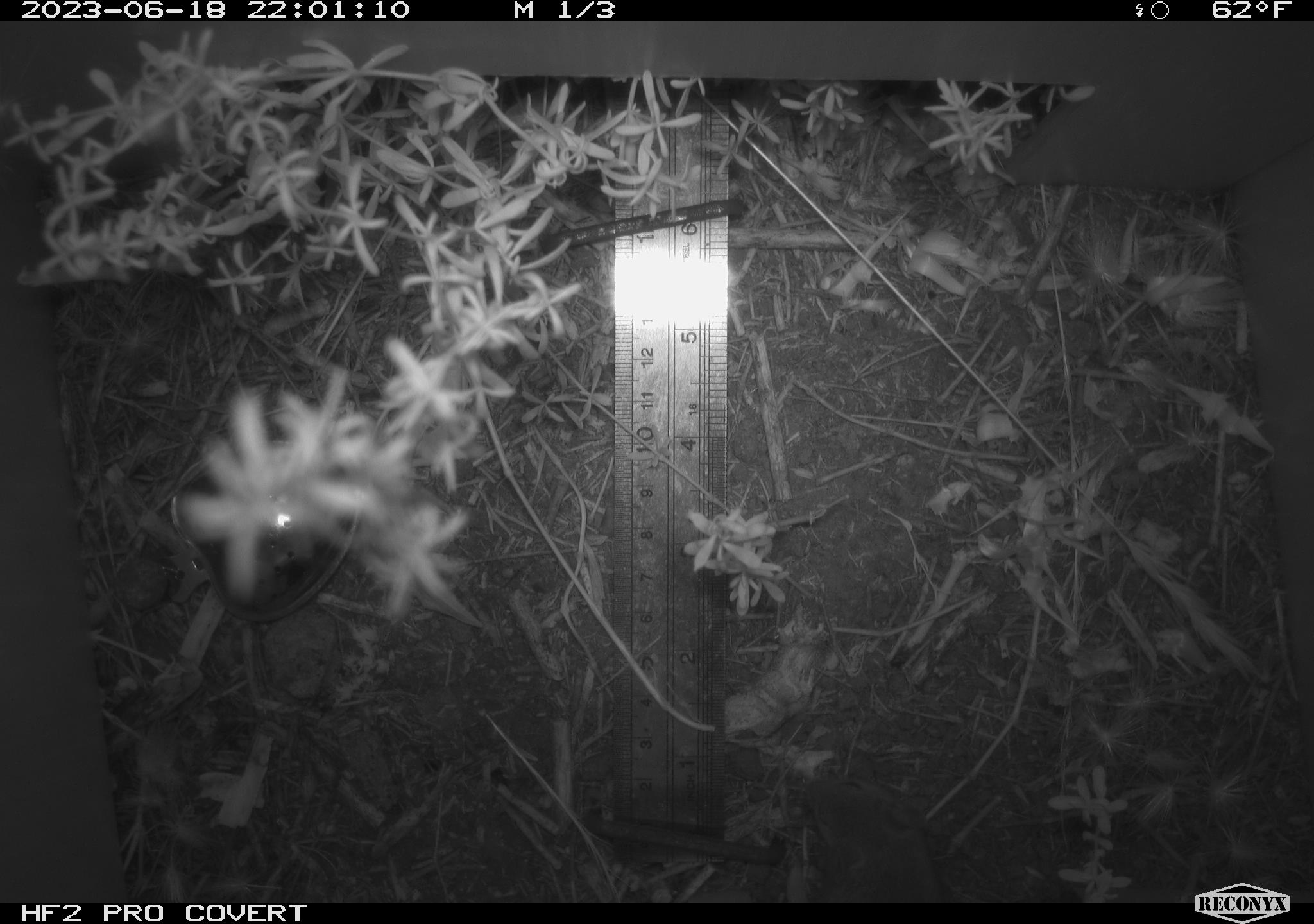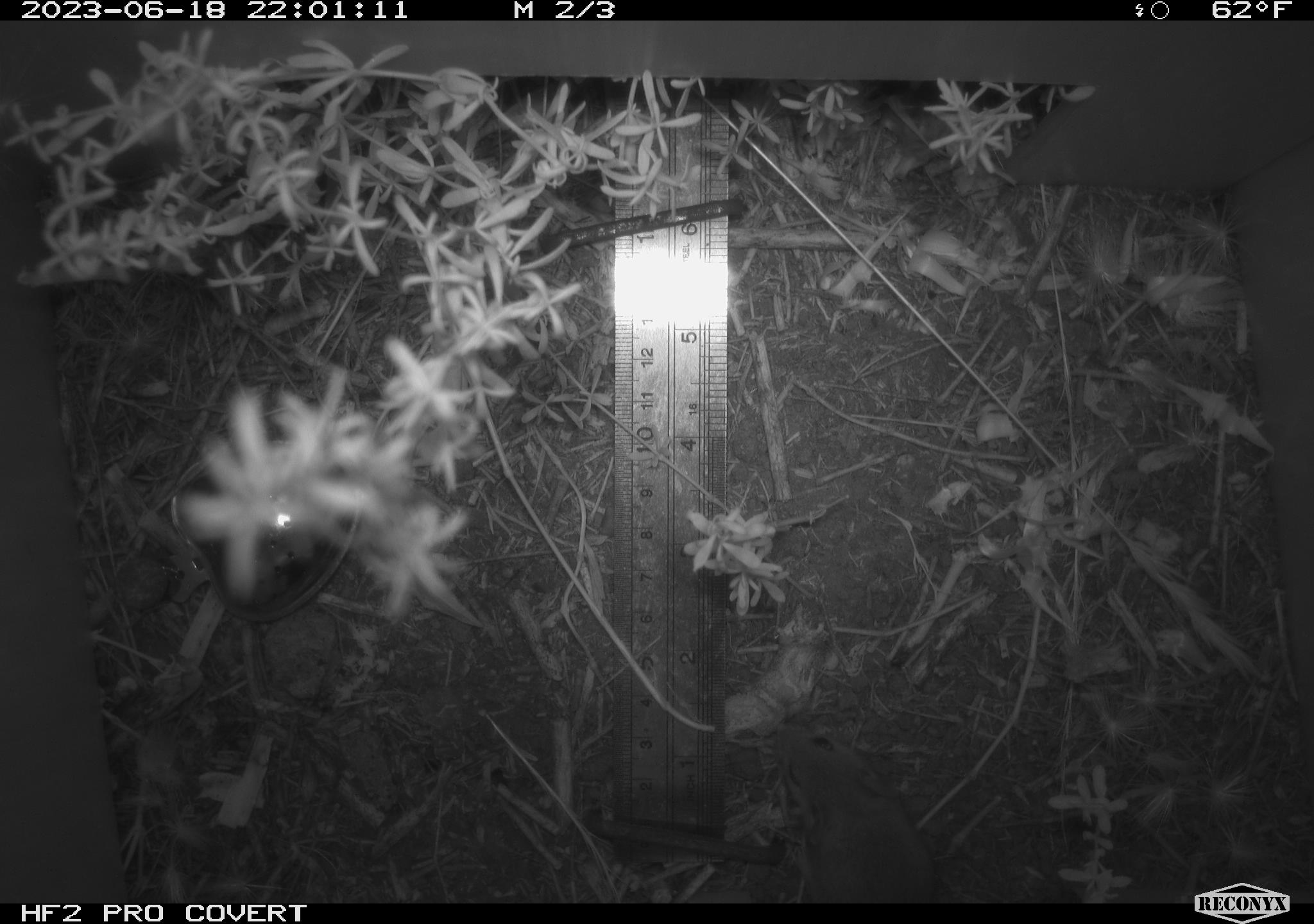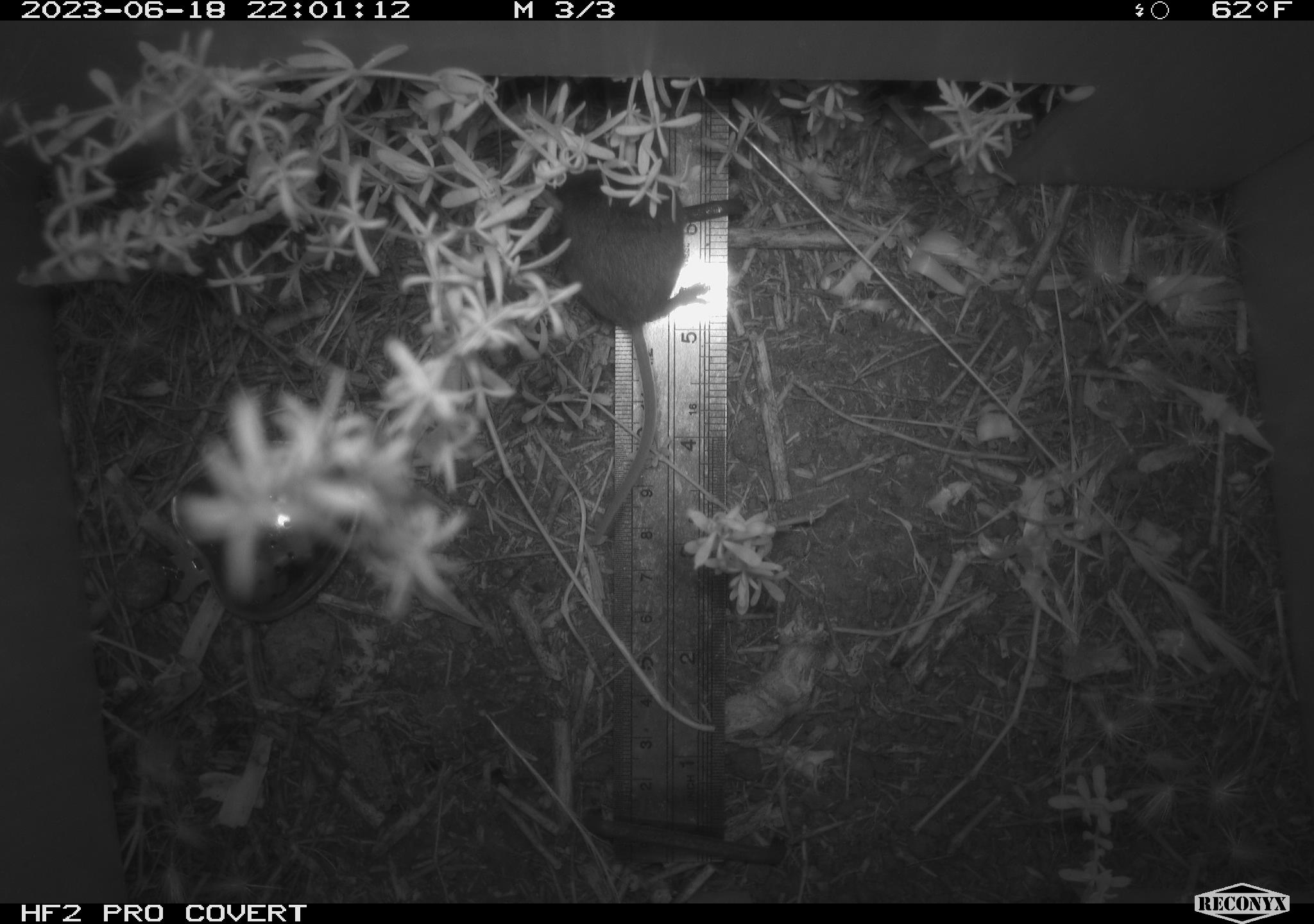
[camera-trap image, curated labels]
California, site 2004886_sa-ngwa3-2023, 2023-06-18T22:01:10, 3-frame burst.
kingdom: Animalia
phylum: Chordata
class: Mammalia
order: Rodentia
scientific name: Rodentia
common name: mouse species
Mouse species (Rodentia).